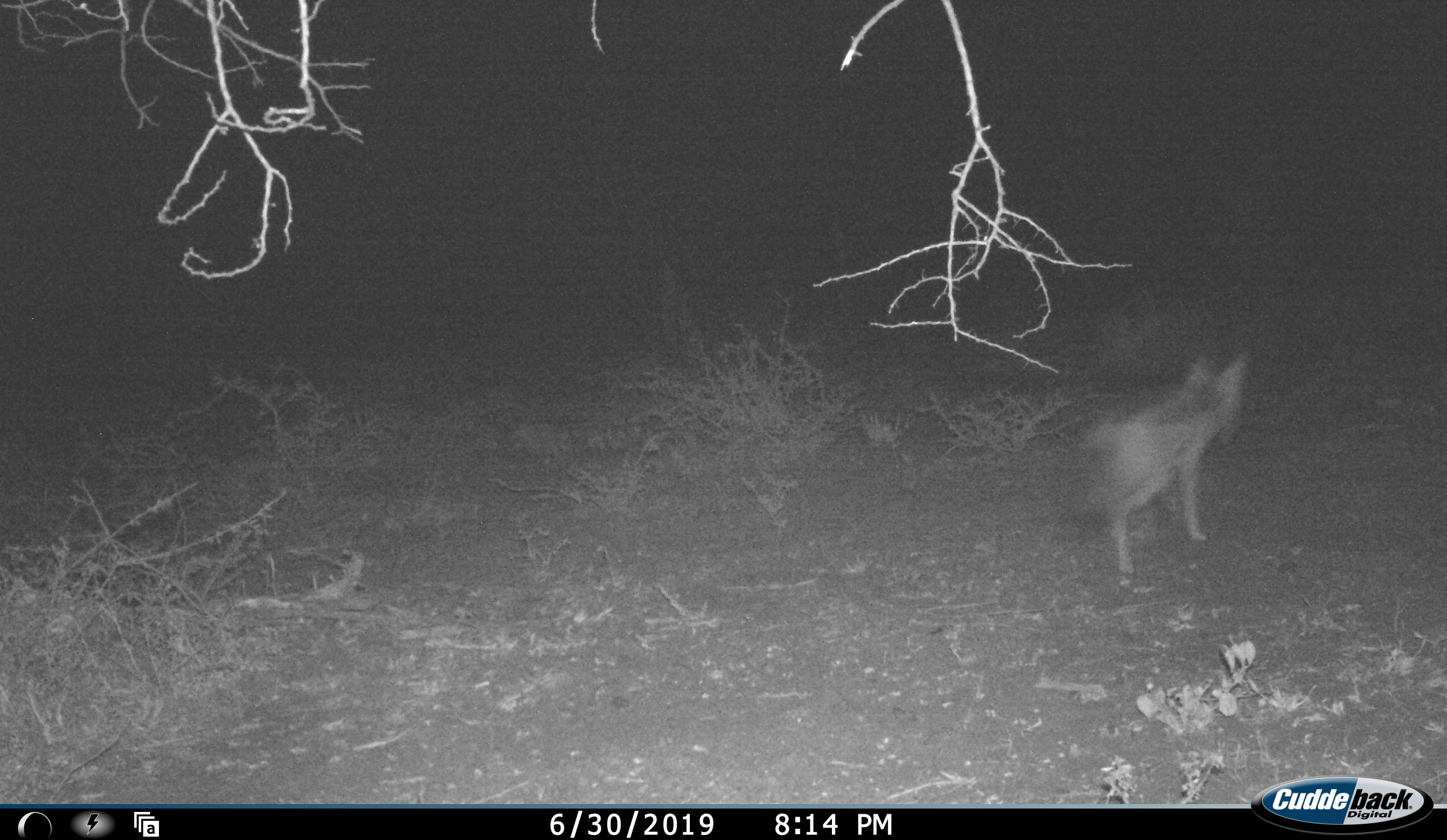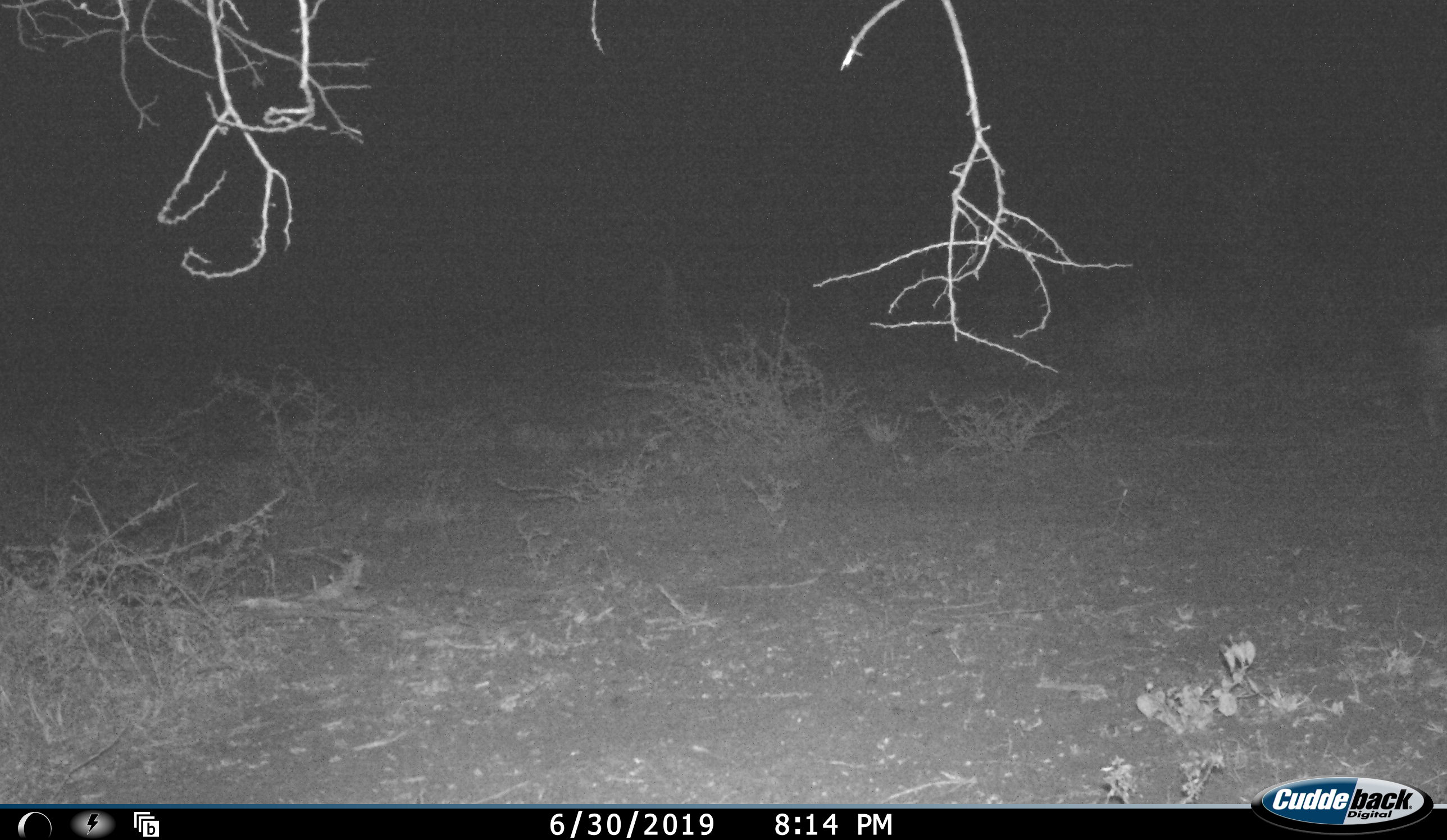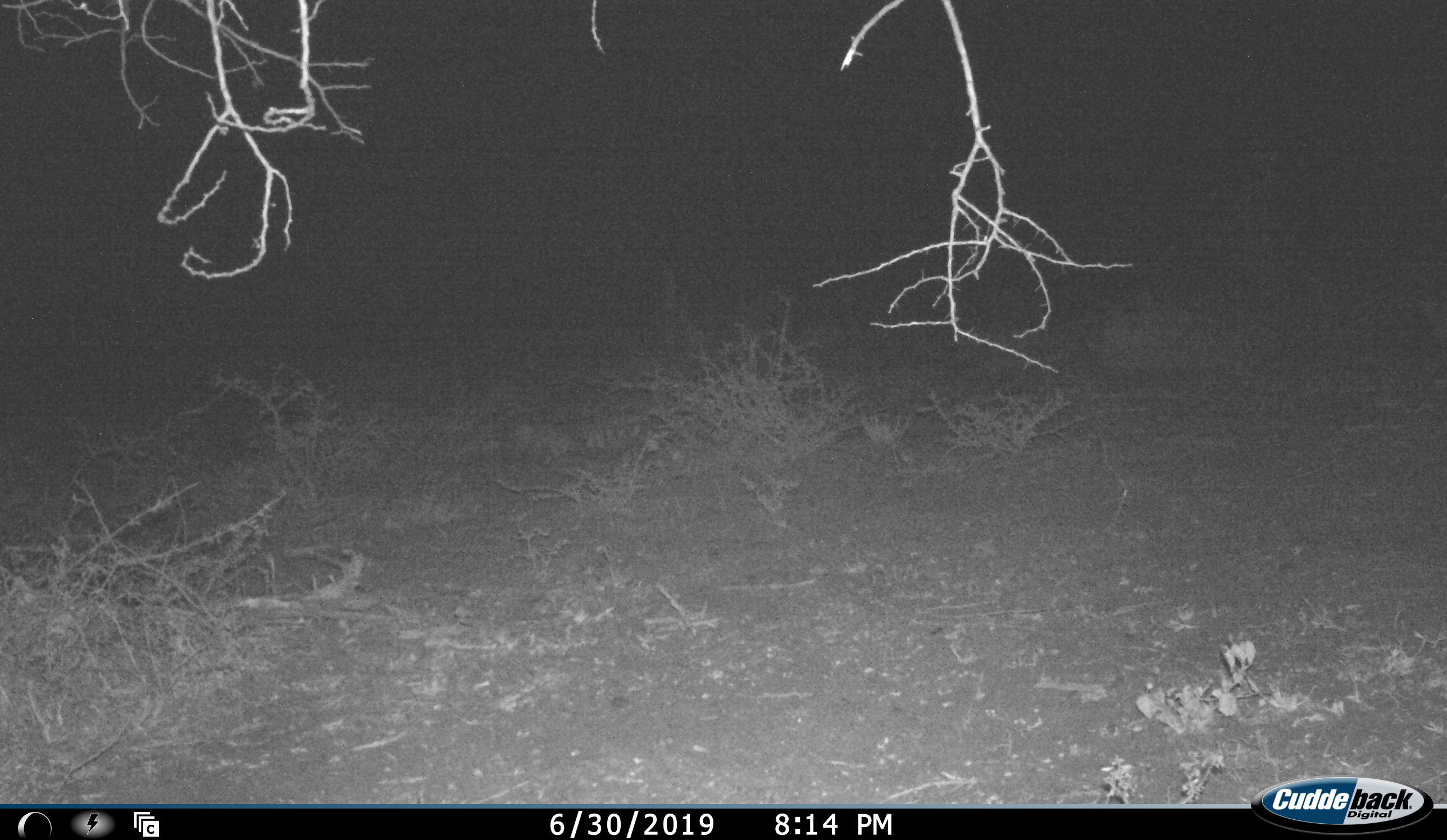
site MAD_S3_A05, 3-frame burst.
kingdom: Animalia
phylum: Chordata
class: Mammalia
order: Carnivora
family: Canidae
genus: Lupulella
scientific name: Lupulella mesomelas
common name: black-backed jackal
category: jackalblackbacked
Jackalblackbacked (black-backed jackal) (Lupulella mesomelas), count 1. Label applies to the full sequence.